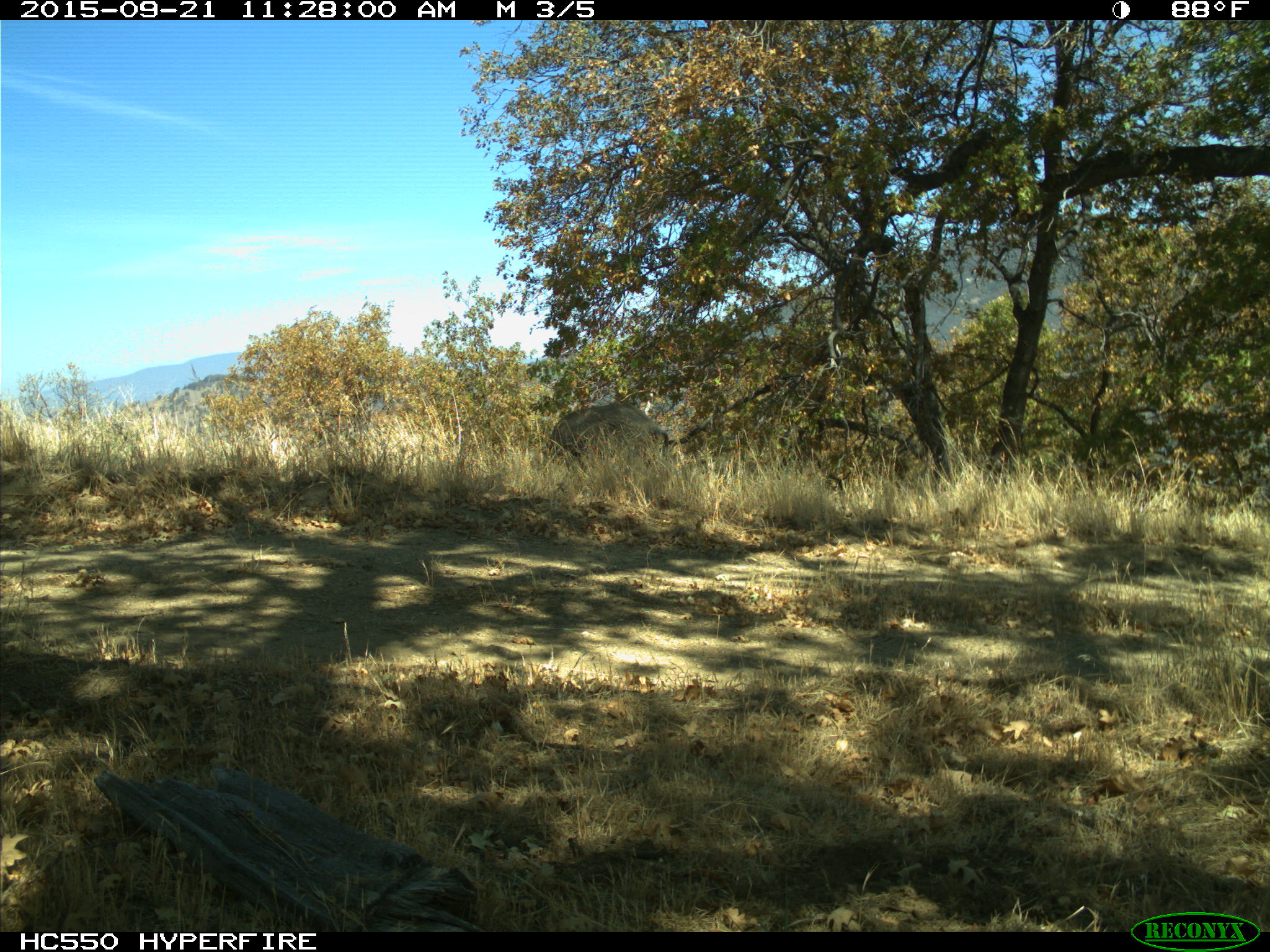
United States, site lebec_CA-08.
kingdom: Animalia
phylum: Chordata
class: Mammalia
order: Artiodactyla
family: Suidae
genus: Sus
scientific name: Sus scrofa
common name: wild boar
Sus scrofa (wild boar).